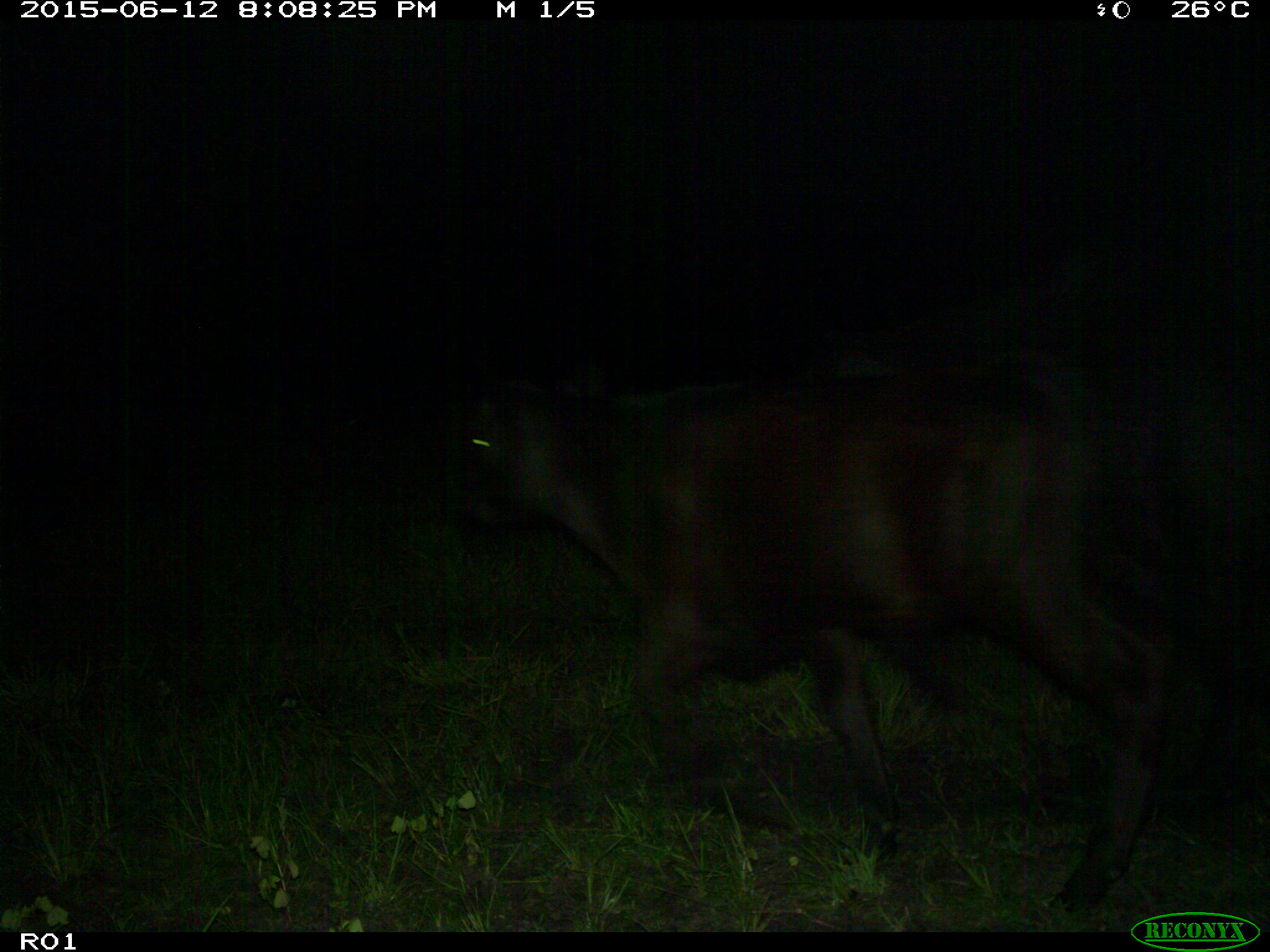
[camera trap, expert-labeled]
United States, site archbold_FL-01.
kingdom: Animalia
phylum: Chordata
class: Mammalia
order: Artiodactyla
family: Bovidae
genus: Bos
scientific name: Bos taurus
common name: domestic cow